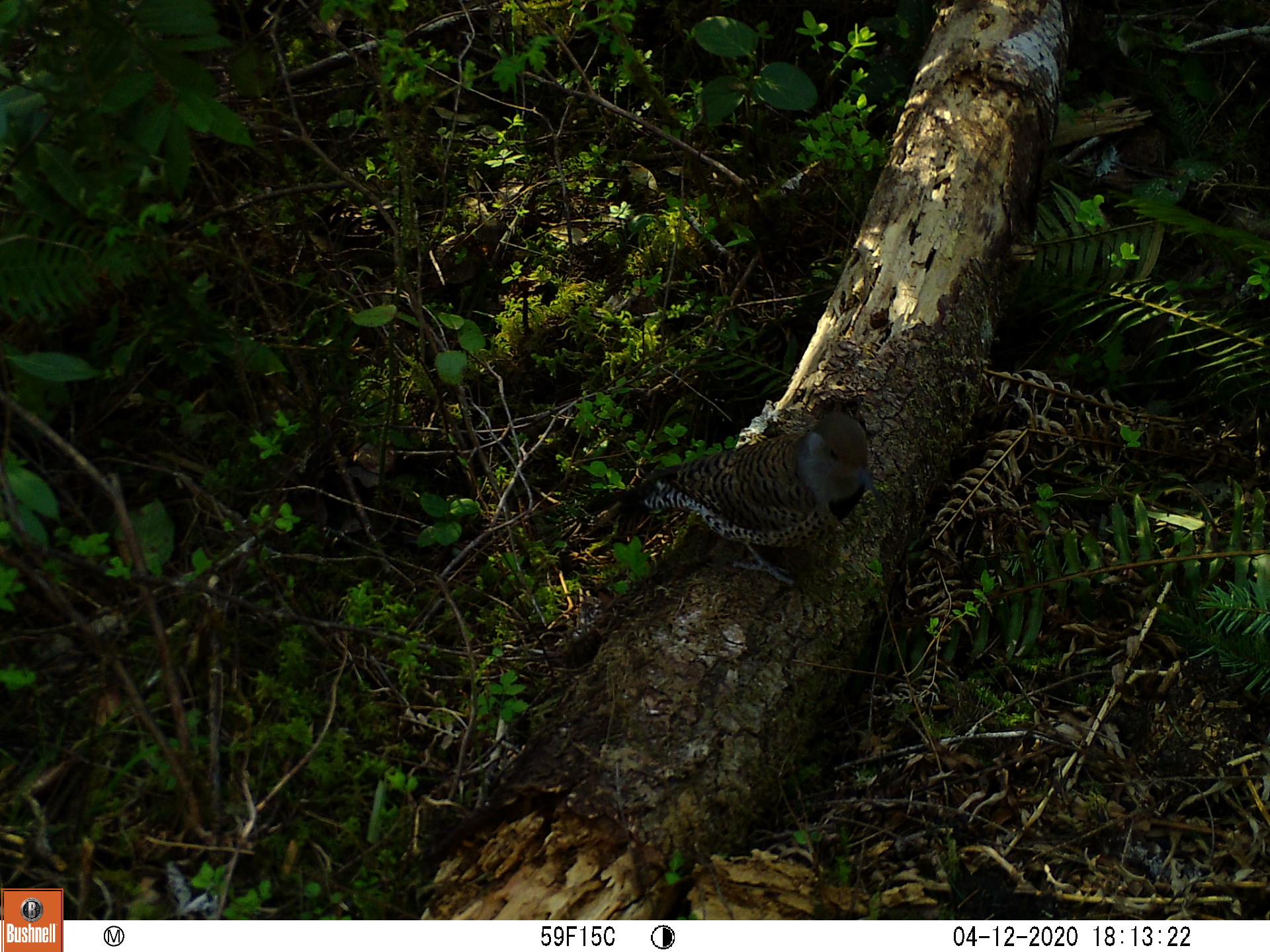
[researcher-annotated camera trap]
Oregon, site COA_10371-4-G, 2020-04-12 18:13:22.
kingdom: Animalia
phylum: Chordata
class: Aves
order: Piciformes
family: Picidae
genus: Colaptes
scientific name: Colaptes auratus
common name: northern flicker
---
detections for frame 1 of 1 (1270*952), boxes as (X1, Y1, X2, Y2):
northern flicker: (613, 393, 881, 591)